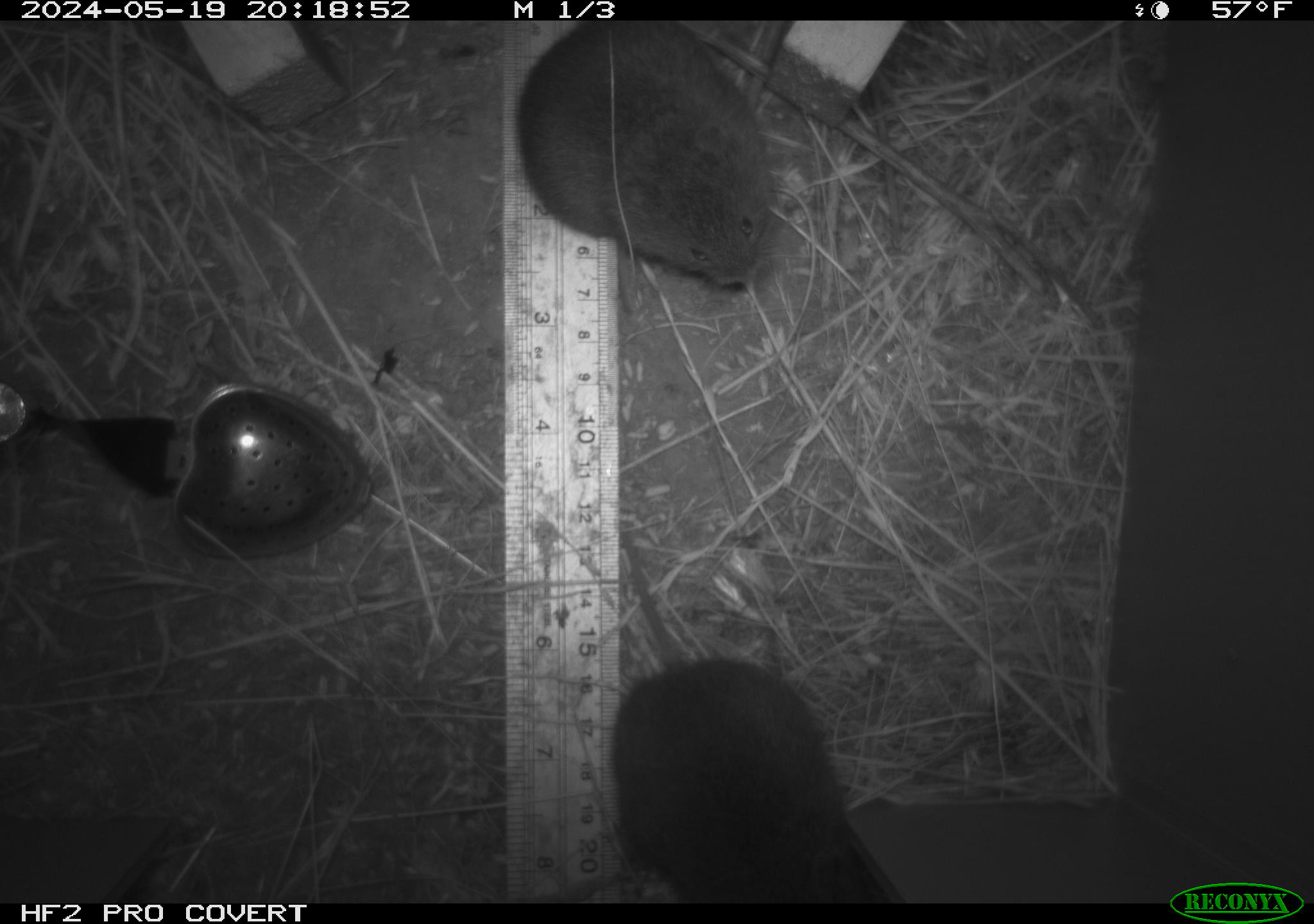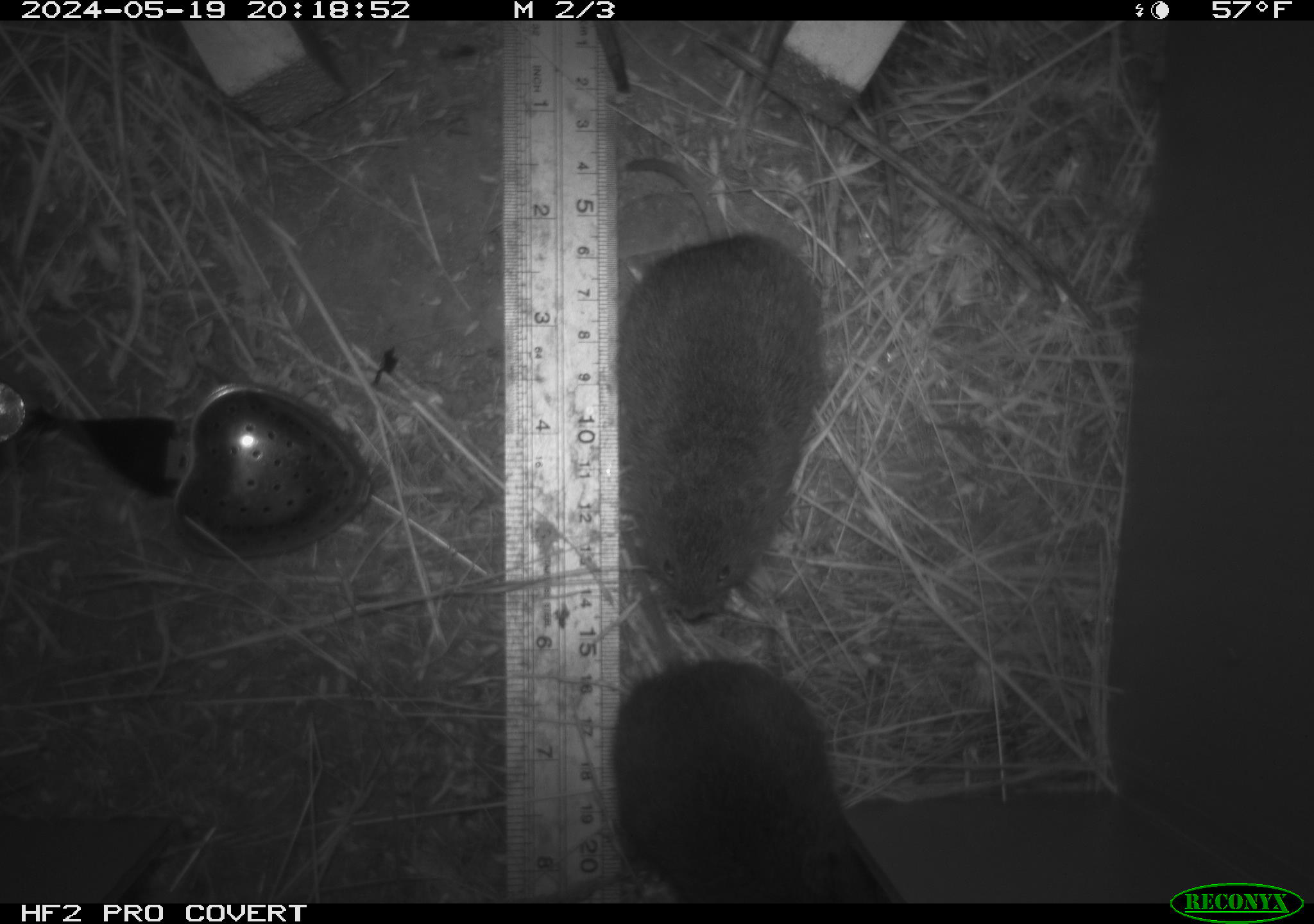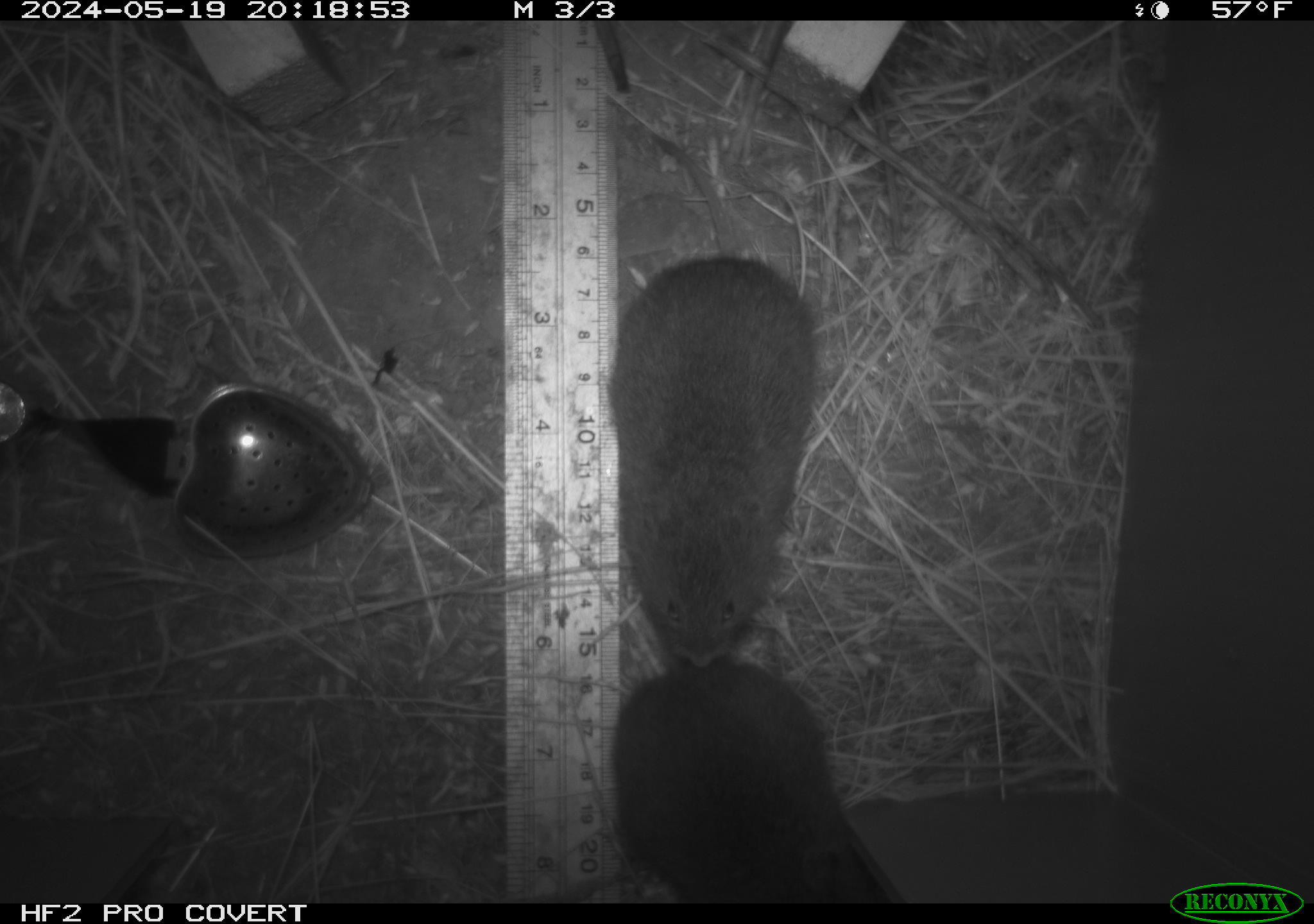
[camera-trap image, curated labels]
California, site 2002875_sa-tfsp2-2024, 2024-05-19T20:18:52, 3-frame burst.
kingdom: Animalia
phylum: Chordata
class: Mammalia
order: Rodentia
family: Cricetidae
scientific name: Arvicolinae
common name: voles, lemmings, and muskrats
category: arvicolinae subfamily